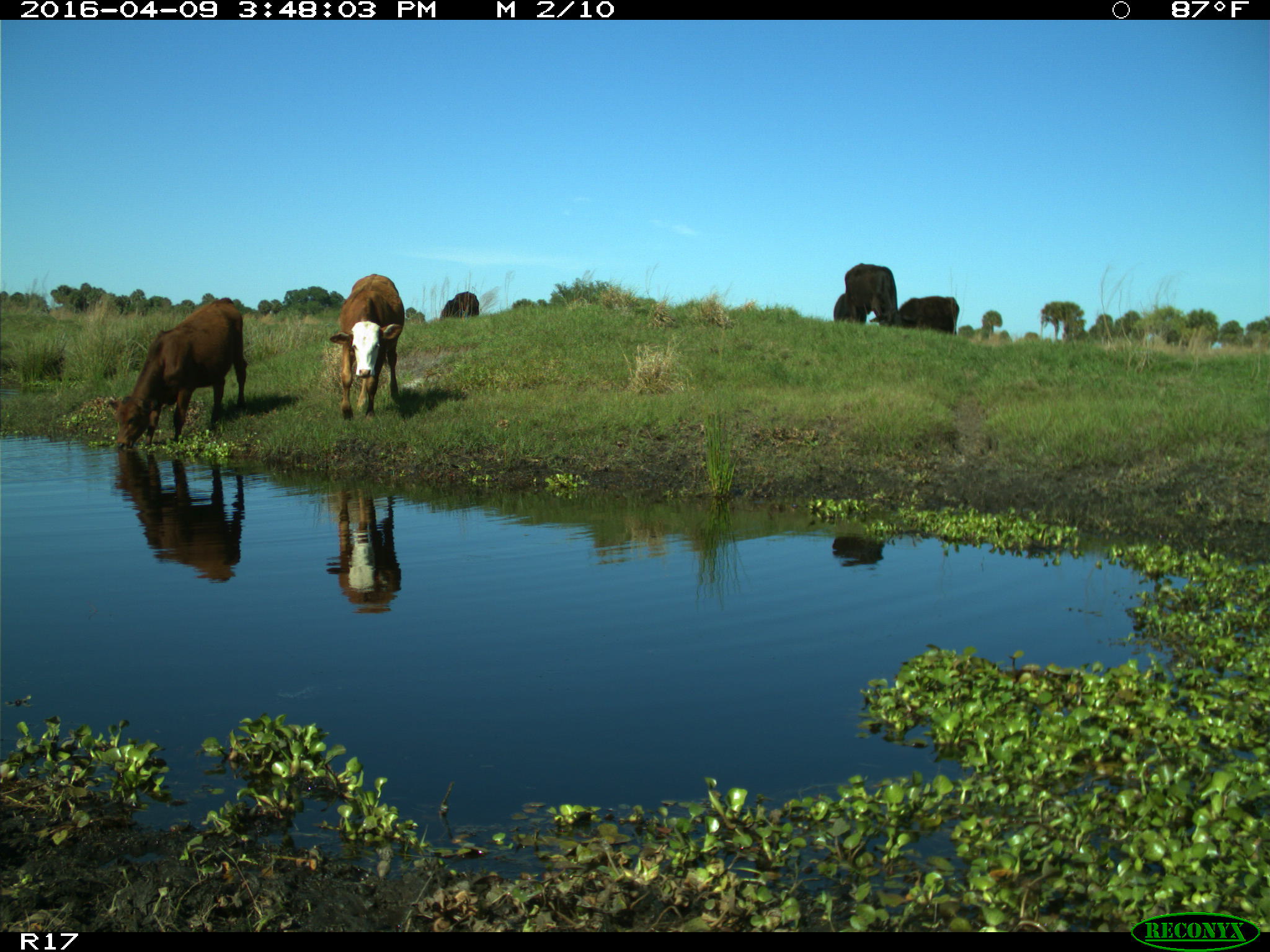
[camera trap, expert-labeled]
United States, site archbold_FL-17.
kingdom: Animalia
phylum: Chordata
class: Mammalia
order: Artiodactyla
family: Bovidae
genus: Bos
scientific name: Bos taurus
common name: domestic cow